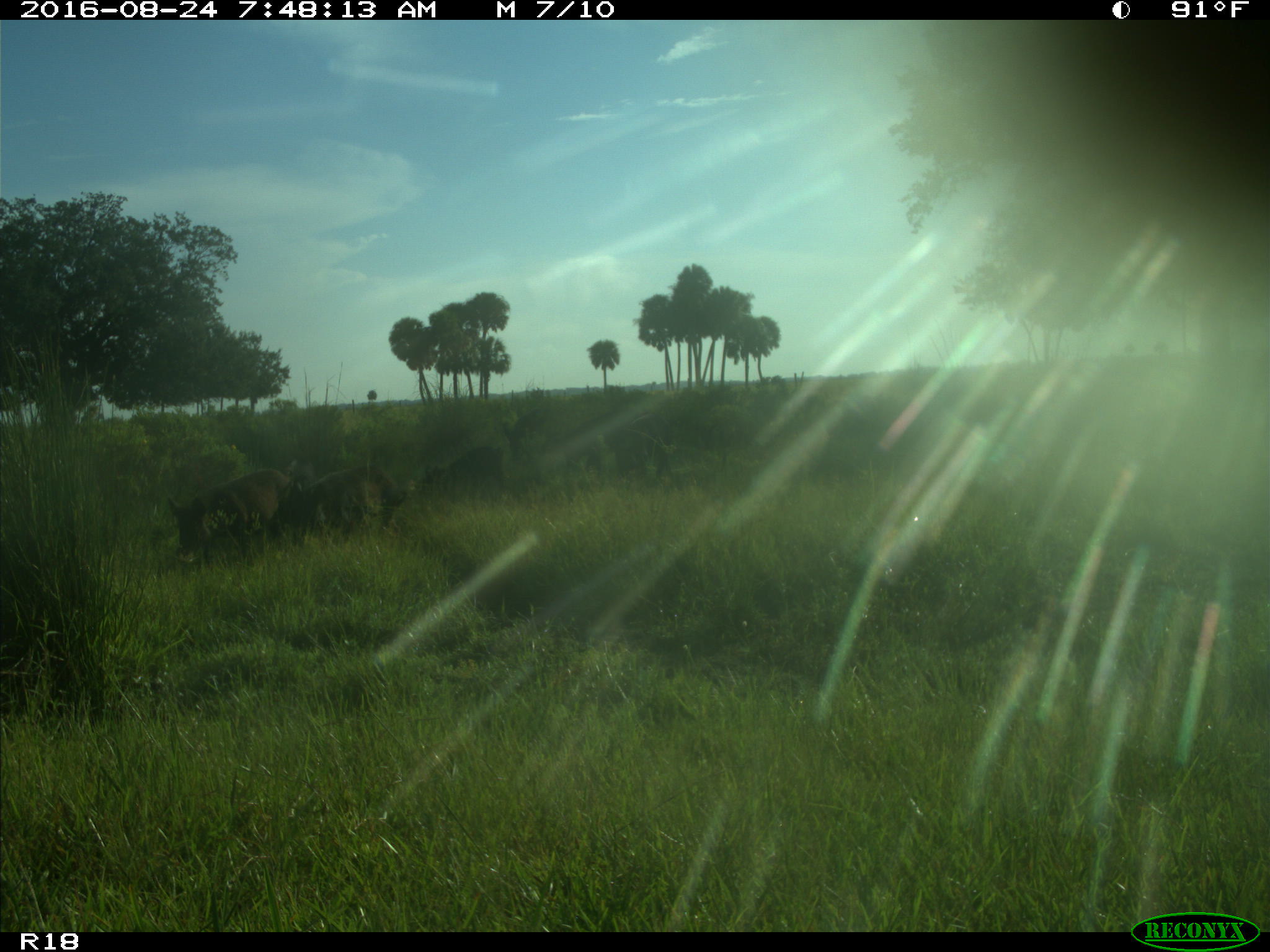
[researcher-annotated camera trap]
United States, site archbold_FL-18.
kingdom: Animalia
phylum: Chordata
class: Mammalia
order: Artiodactyla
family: Suidae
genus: Sus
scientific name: Sus scrofa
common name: wild boar